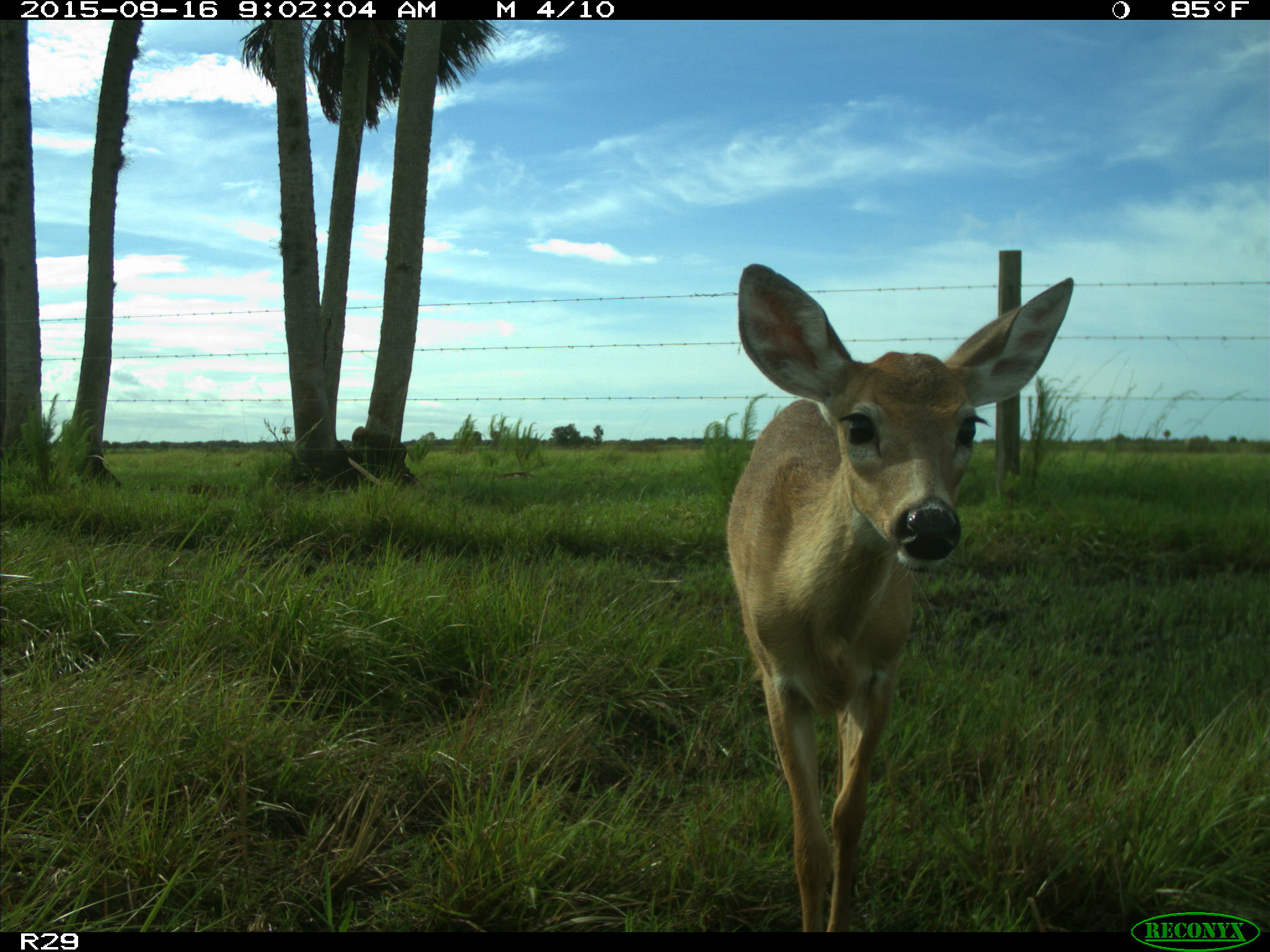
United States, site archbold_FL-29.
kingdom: Animalia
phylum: Chordata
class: Mammalia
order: Artiodactyla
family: Cervidae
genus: Odocoileus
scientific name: Odocoileus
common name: deer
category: unidentified deer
Unidentified deer (deer) (Odocoileus).